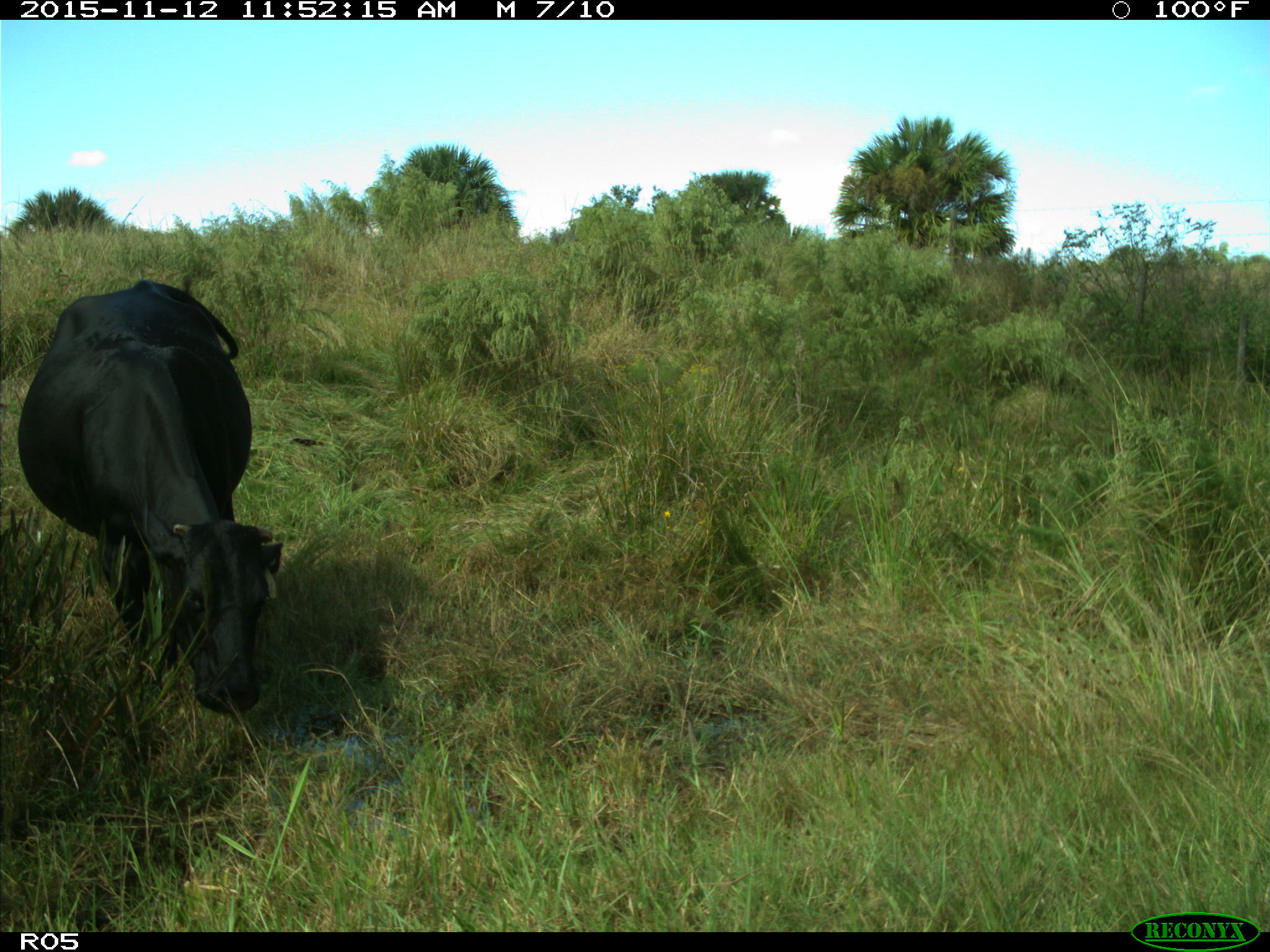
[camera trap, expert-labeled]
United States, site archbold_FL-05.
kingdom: Animalia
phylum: Chordata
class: Mammalia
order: Artiodactyla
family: Bovidae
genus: Bos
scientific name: Bos taurus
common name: domestic cow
Bos taurus (domestic cow).